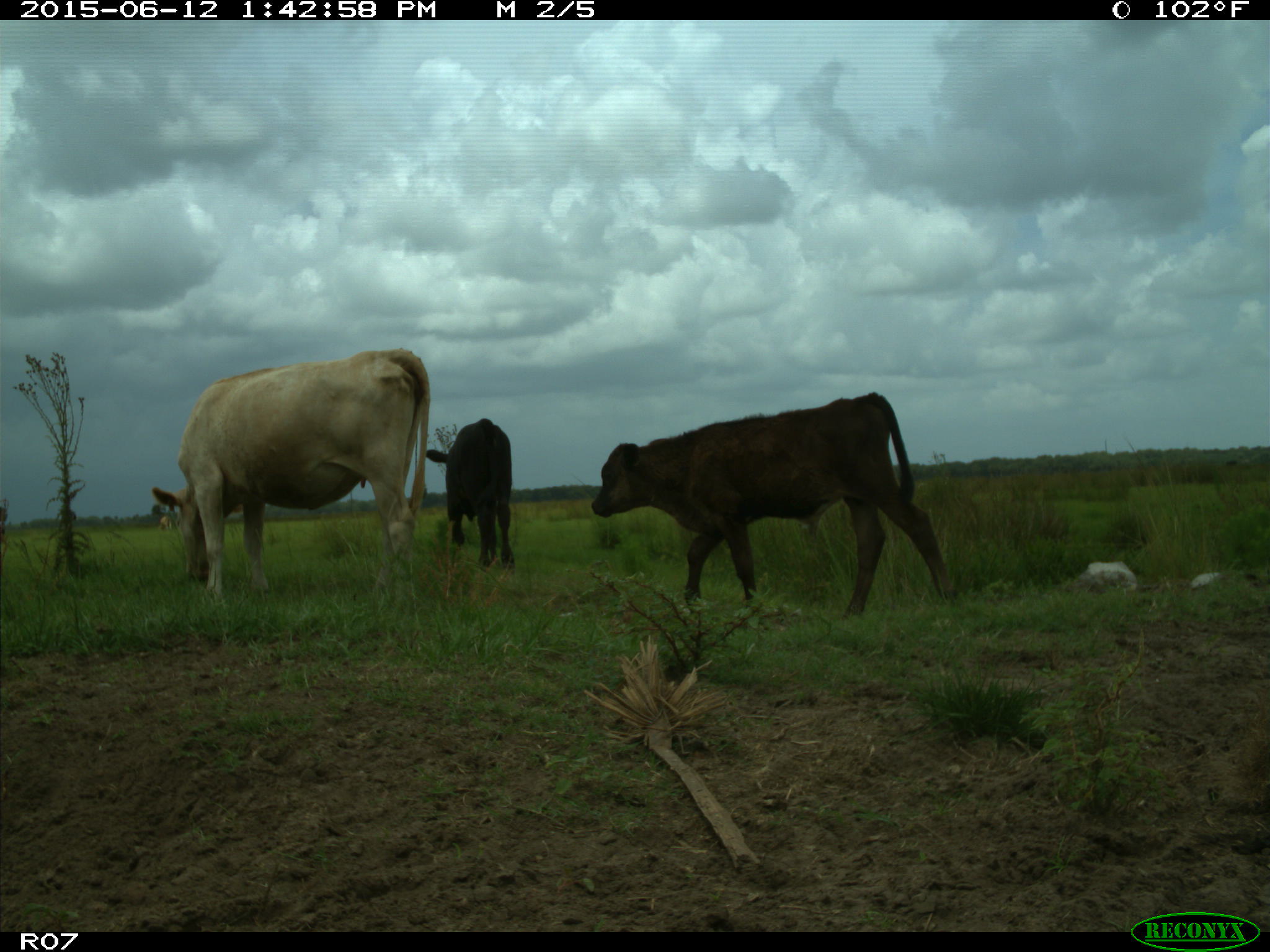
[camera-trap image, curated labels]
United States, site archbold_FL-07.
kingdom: Animalia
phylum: Chordata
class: Mammalia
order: Artiodactyla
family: Bovidae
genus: Bos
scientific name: Bos taurus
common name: domestic cow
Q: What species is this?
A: Bos taurus (domestic cow).